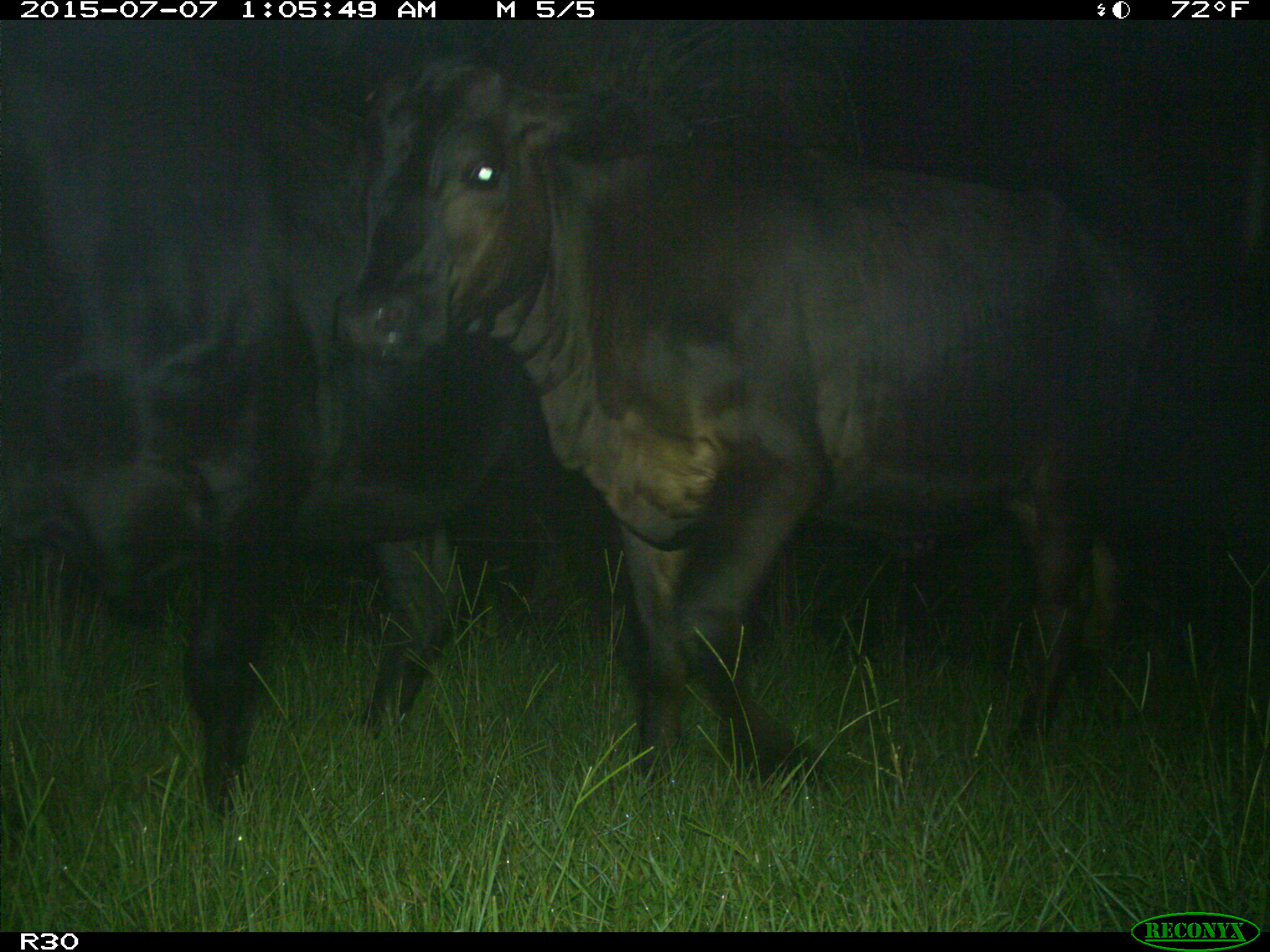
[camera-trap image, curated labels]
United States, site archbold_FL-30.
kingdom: Animalia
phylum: Chordata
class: Mammalia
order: Artiodactyla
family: Bovidae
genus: Bos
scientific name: Bos taurus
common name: domestic cow